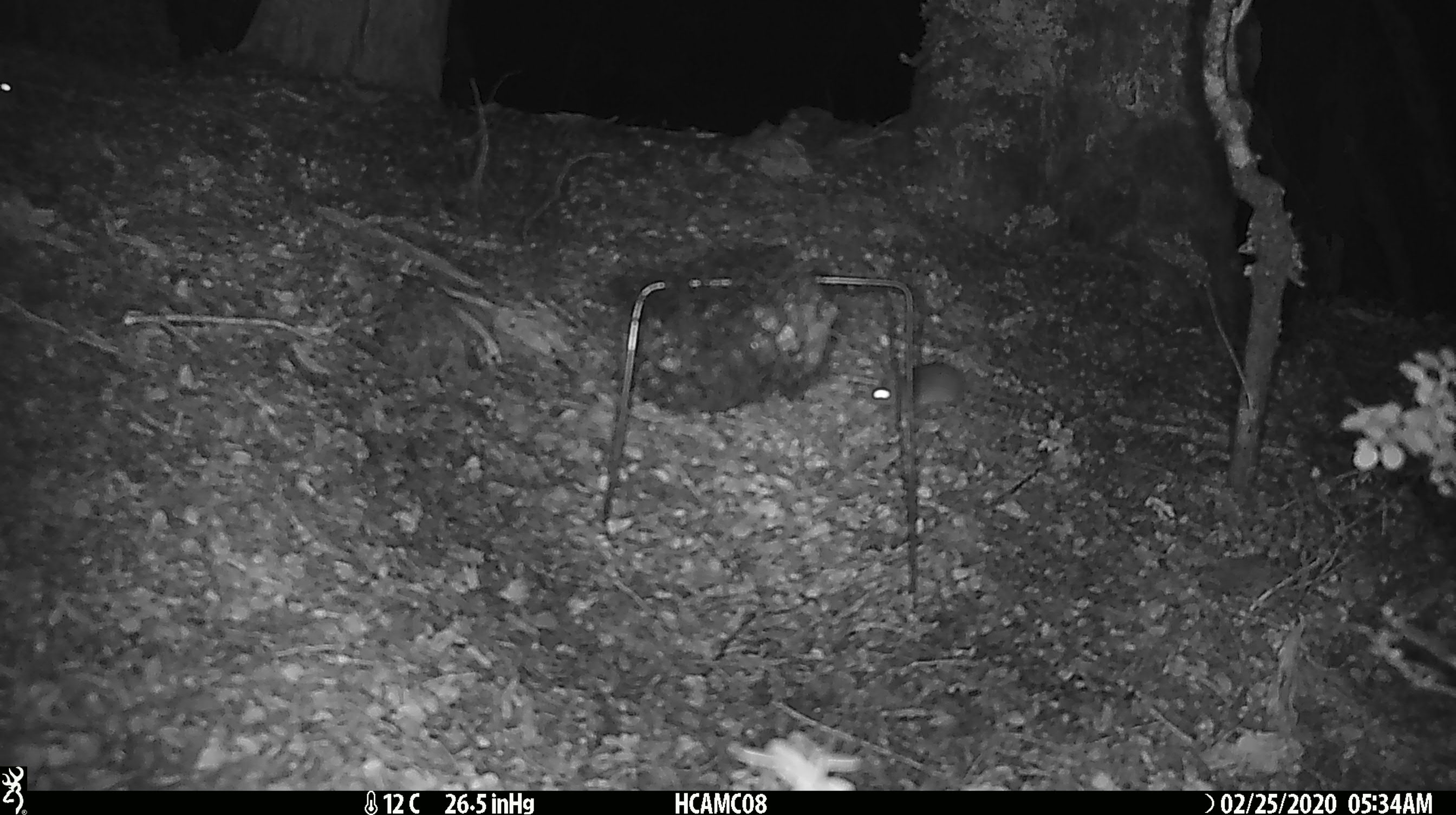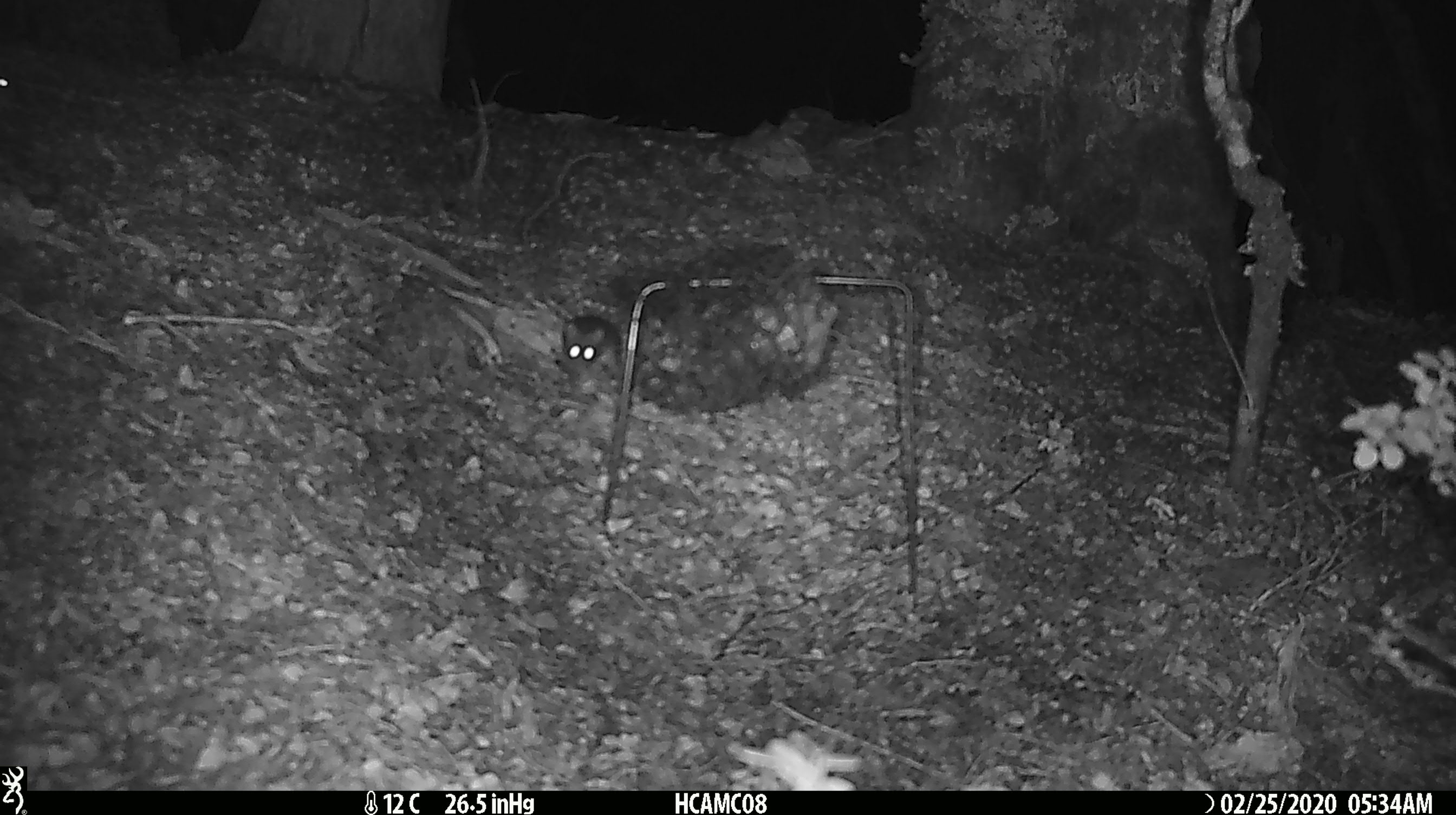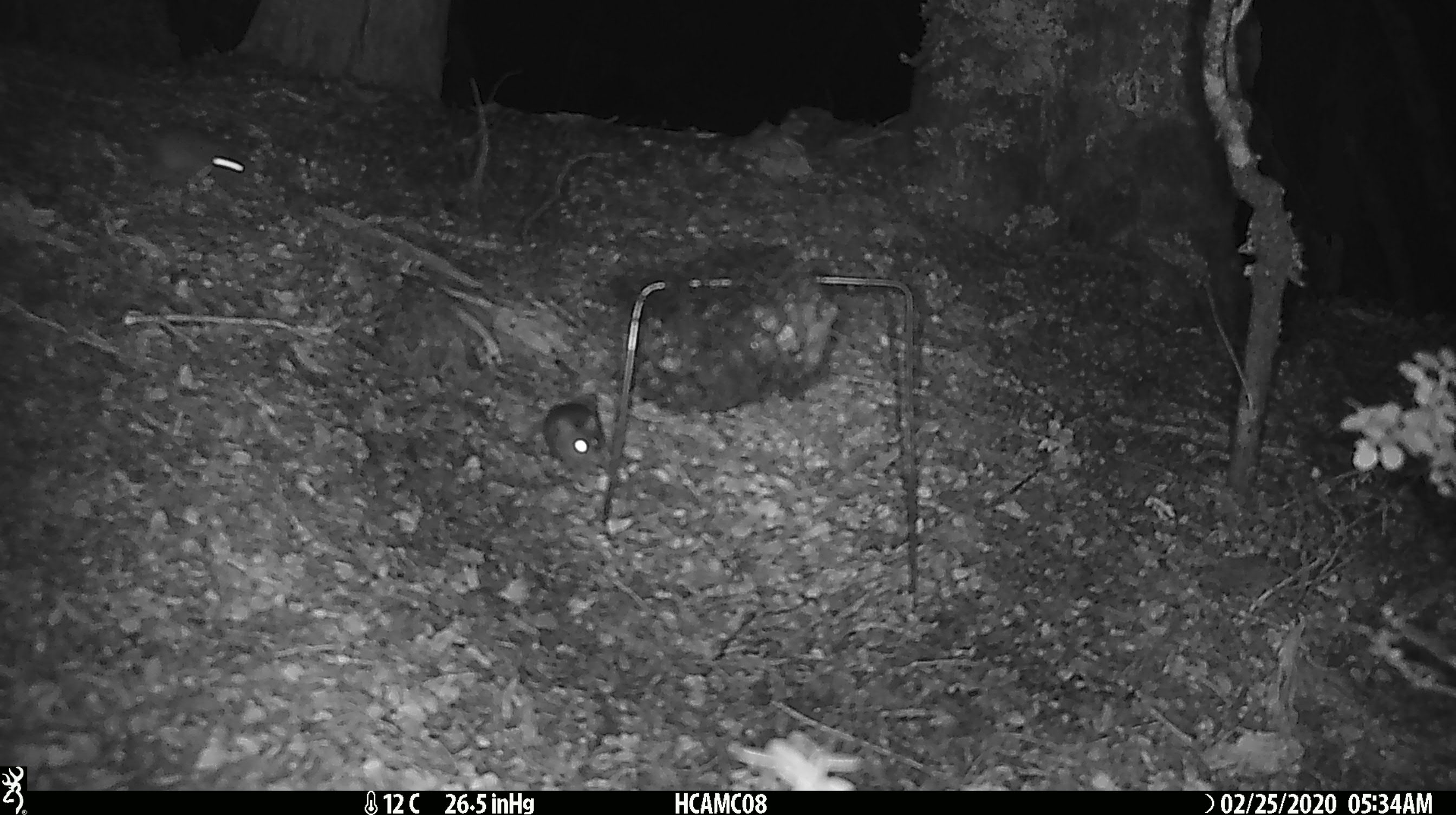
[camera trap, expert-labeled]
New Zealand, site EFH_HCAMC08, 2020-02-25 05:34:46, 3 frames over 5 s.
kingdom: Animalia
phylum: Chordata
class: Mammalia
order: Rodentia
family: Muridae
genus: Mus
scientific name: Mus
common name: mouse